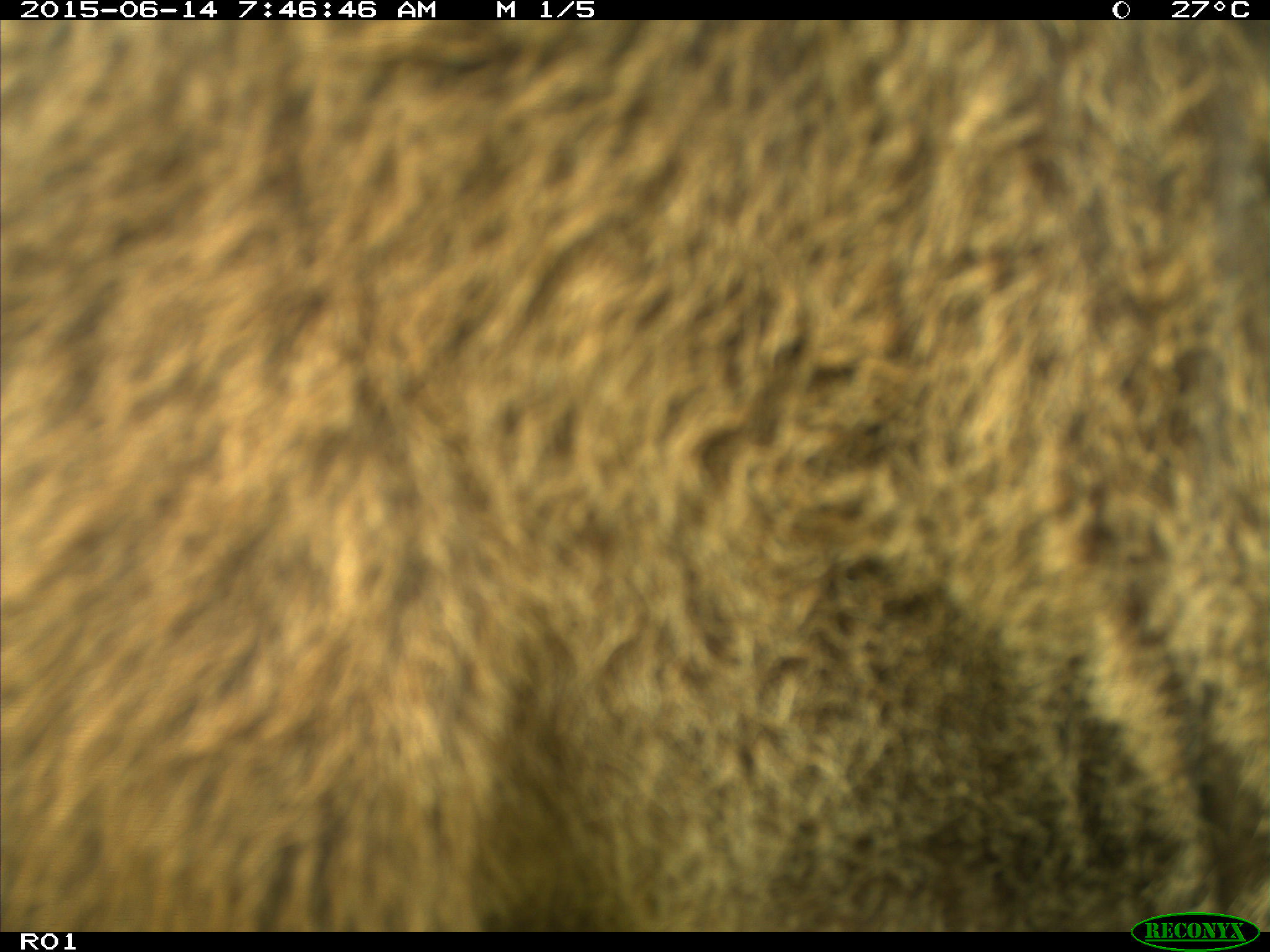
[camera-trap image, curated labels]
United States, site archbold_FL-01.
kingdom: Animalia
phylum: Chordata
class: Mammalia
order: Artiodactyla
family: Bovidae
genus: Bos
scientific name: Bos taurus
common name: domestic cow